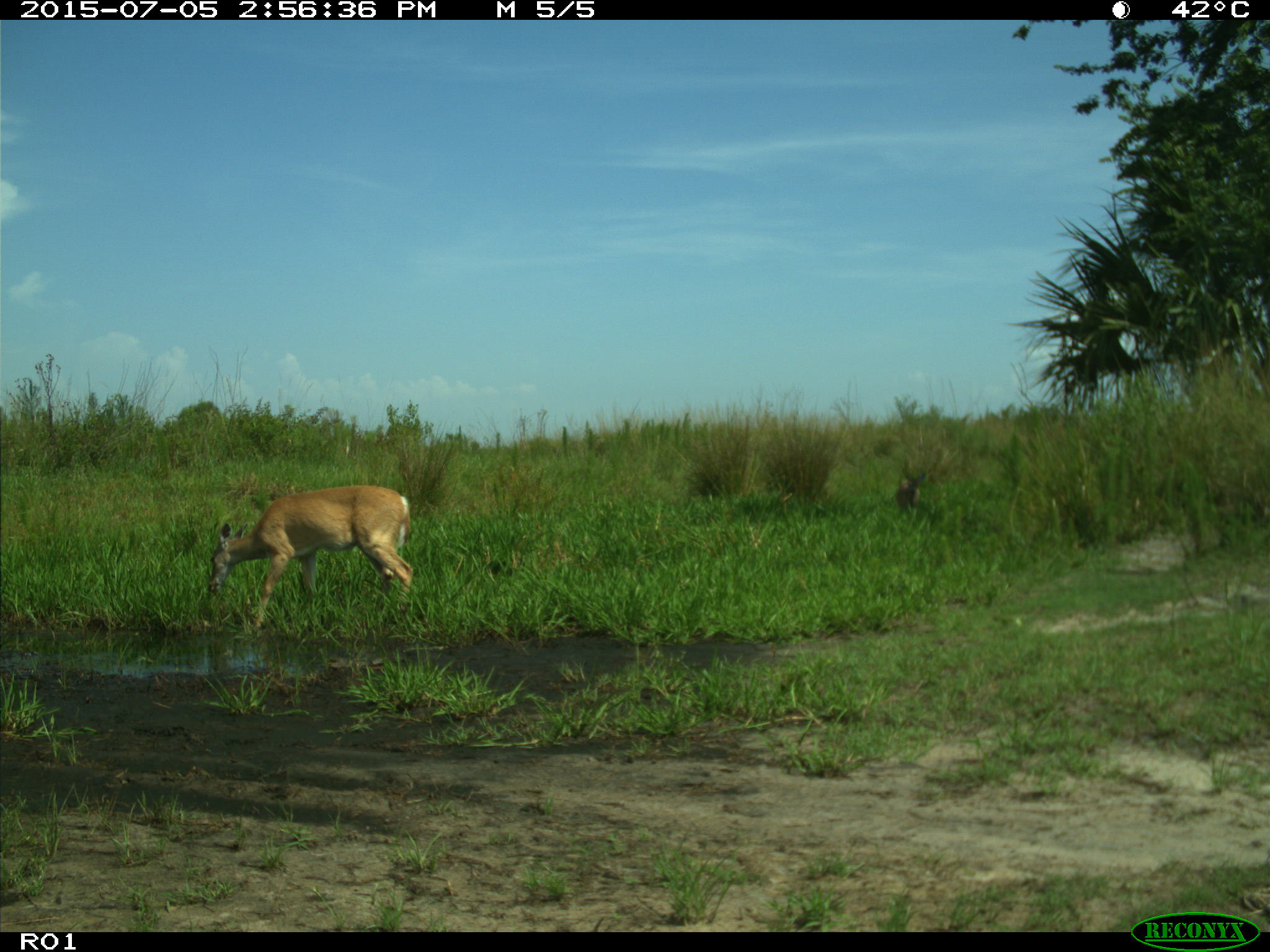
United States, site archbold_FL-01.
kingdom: Animalia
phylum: Chordata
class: Mammalia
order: Artiodactyla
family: Cervidae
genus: Odocoileus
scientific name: Odocoileus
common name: deer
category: unidentified deer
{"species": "unidentified deer (deer) (Odocoileus)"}